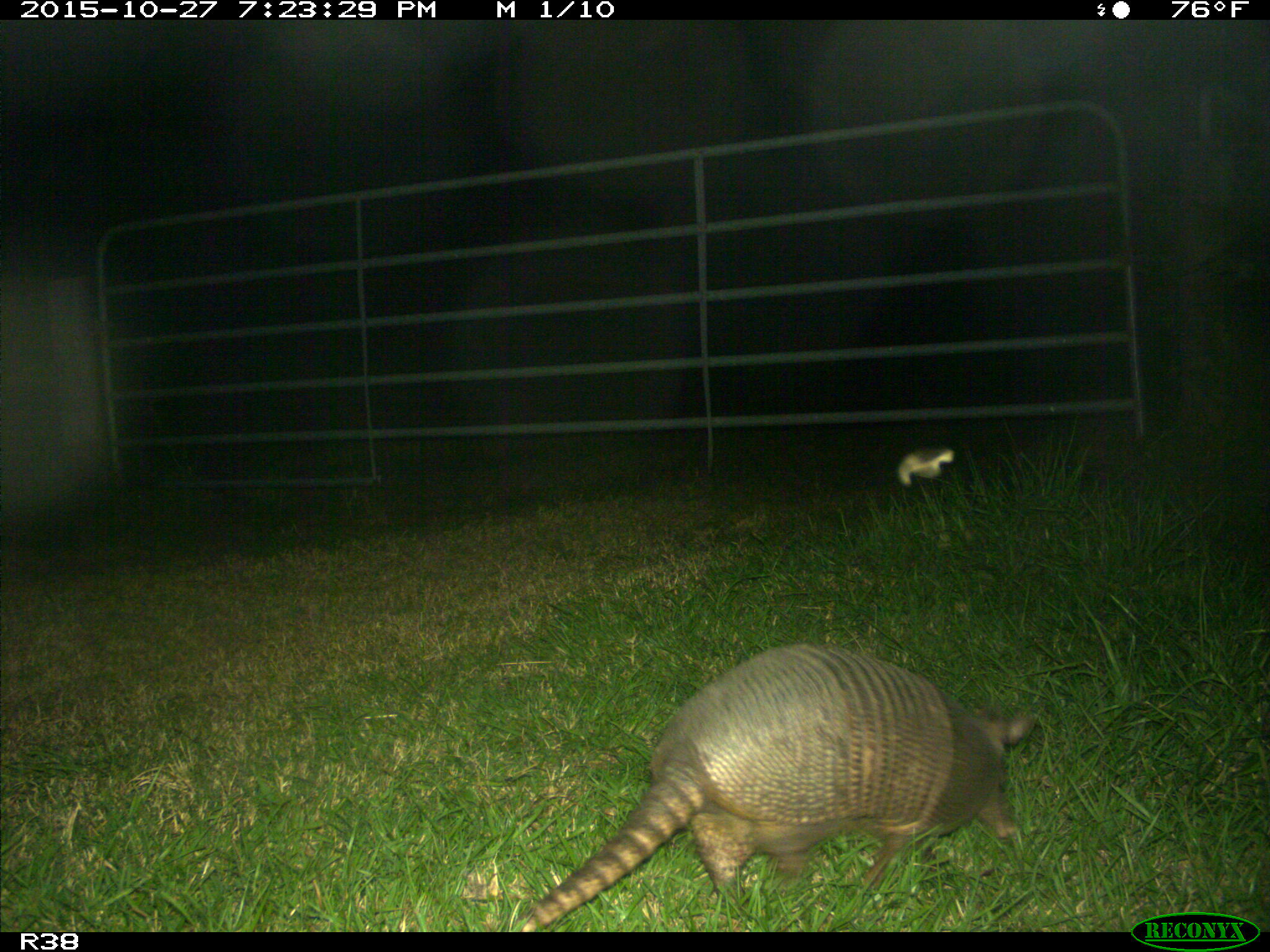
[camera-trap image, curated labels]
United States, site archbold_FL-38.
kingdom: Animalia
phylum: Chordata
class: Mammalia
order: Cingulata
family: Dasypodidae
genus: Dasypus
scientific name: Dasypus novemcinctus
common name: nine-banded armadillo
Dasypus novemcinctus (nine-banded armadillo).